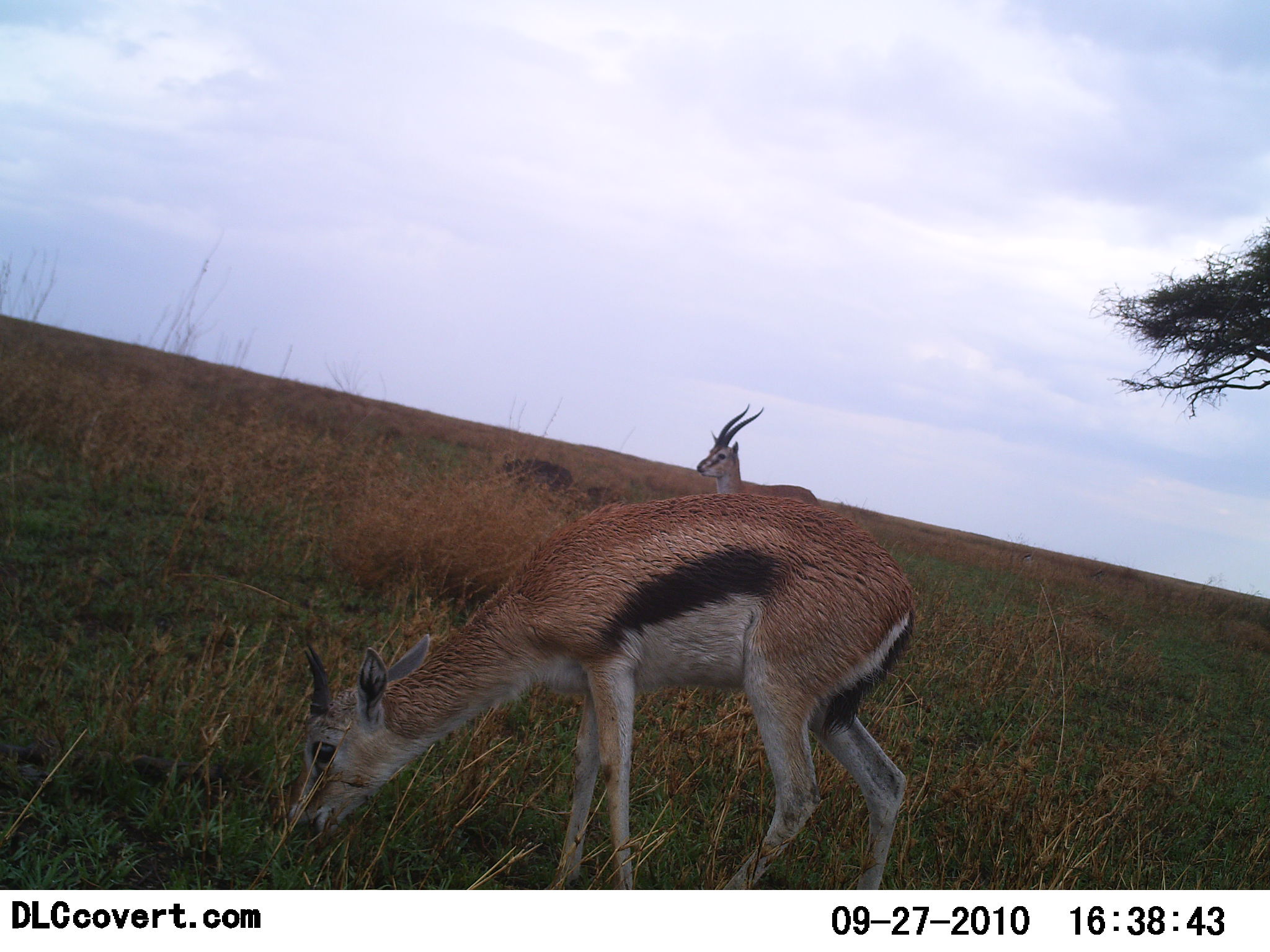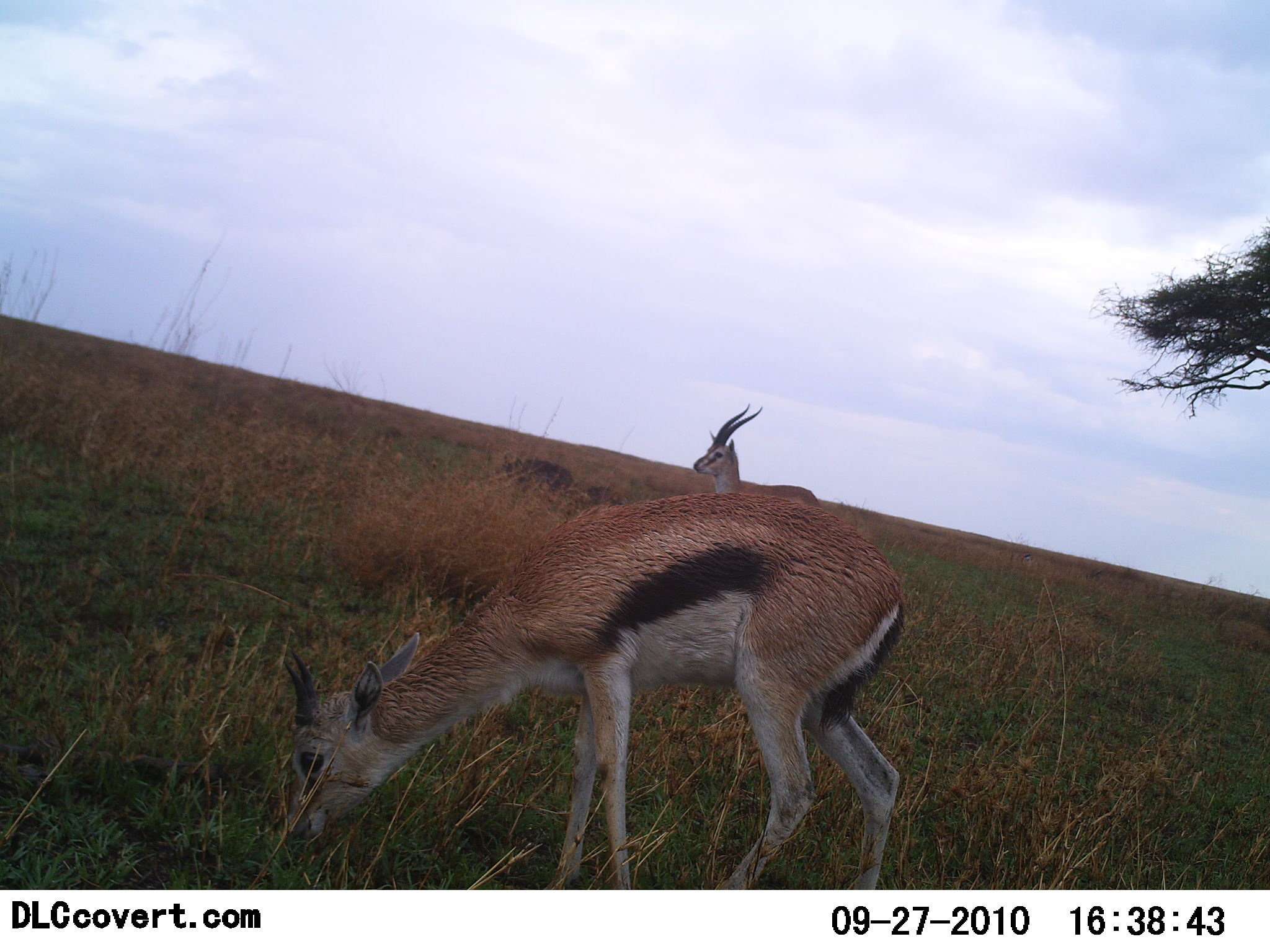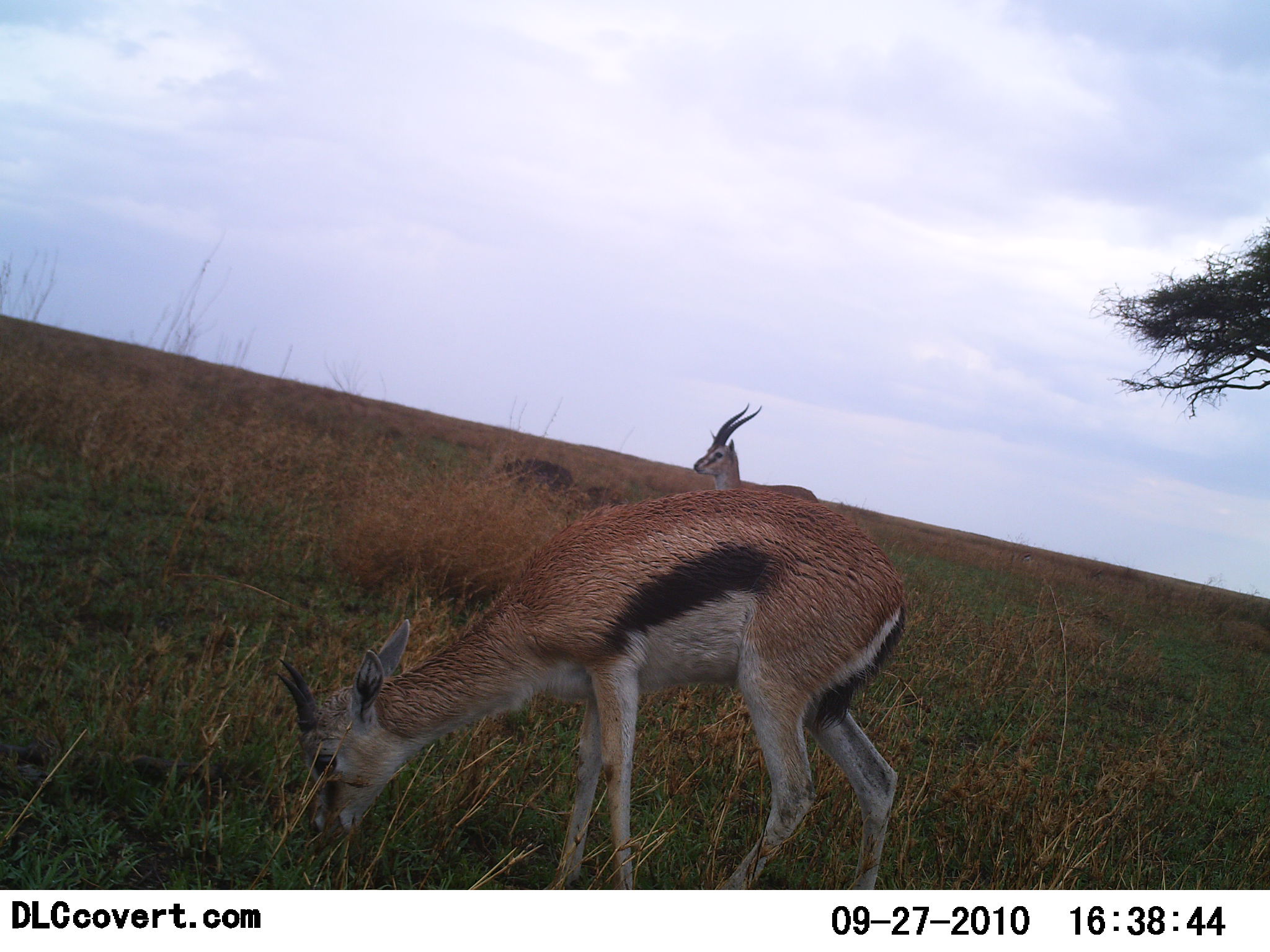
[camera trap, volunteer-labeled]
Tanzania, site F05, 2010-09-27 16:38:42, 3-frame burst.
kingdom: Animalia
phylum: Chordata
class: Mammalia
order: Artiodactyla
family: Bovidae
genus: Eudorcas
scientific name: Eudorcas thomsonii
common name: thomson's gazelle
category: gazellethomsons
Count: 2.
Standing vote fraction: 82%.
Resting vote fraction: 6%.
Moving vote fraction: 0%.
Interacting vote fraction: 0%.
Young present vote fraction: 0%.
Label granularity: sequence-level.